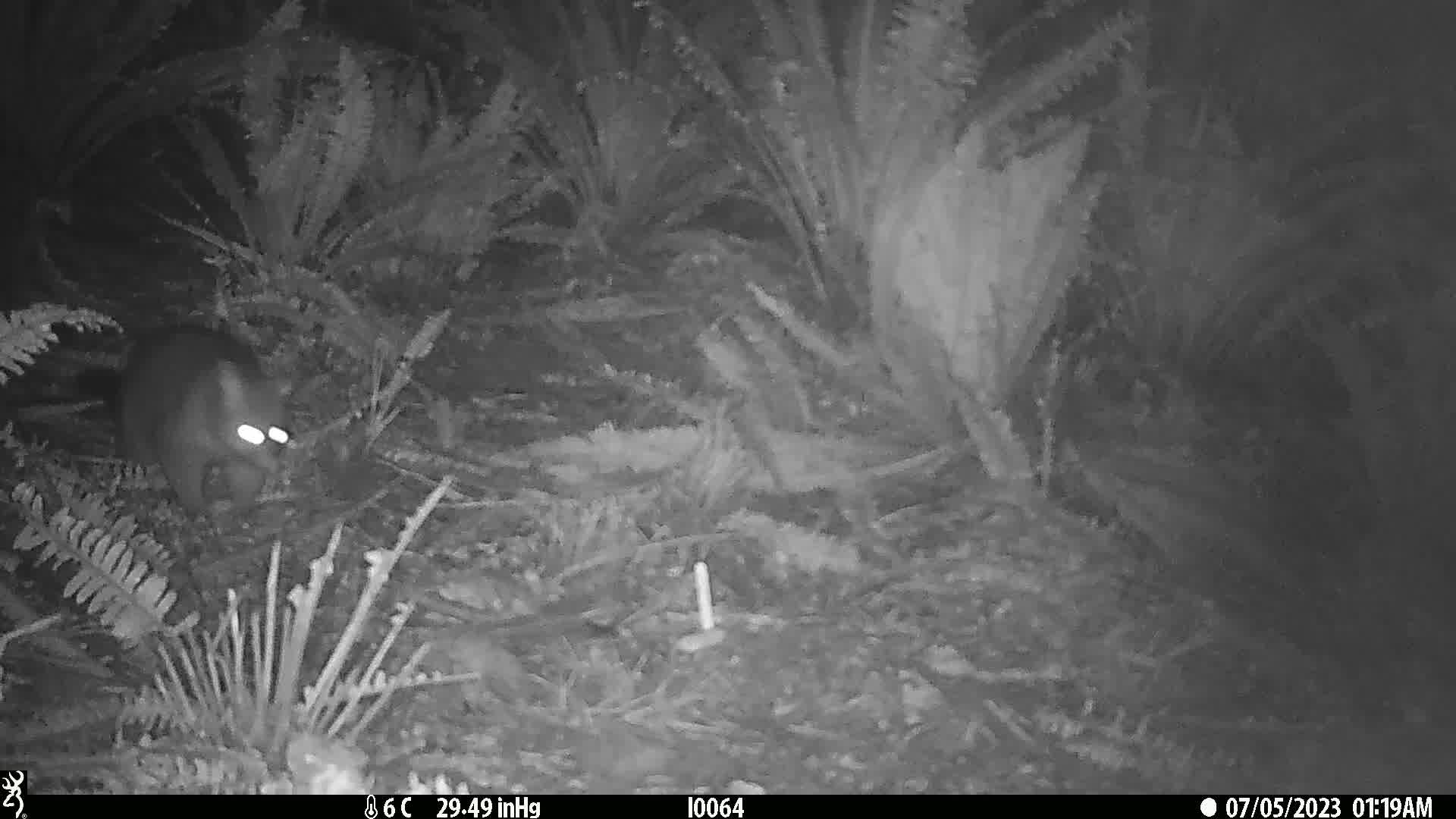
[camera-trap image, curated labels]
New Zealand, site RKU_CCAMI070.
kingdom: Animalia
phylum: Chordata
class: Mammalia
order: Diprotodontia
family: Phalangeridae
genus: Trichosurus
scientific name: Trichosurus vulpecula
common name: common brushtail possum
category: possum